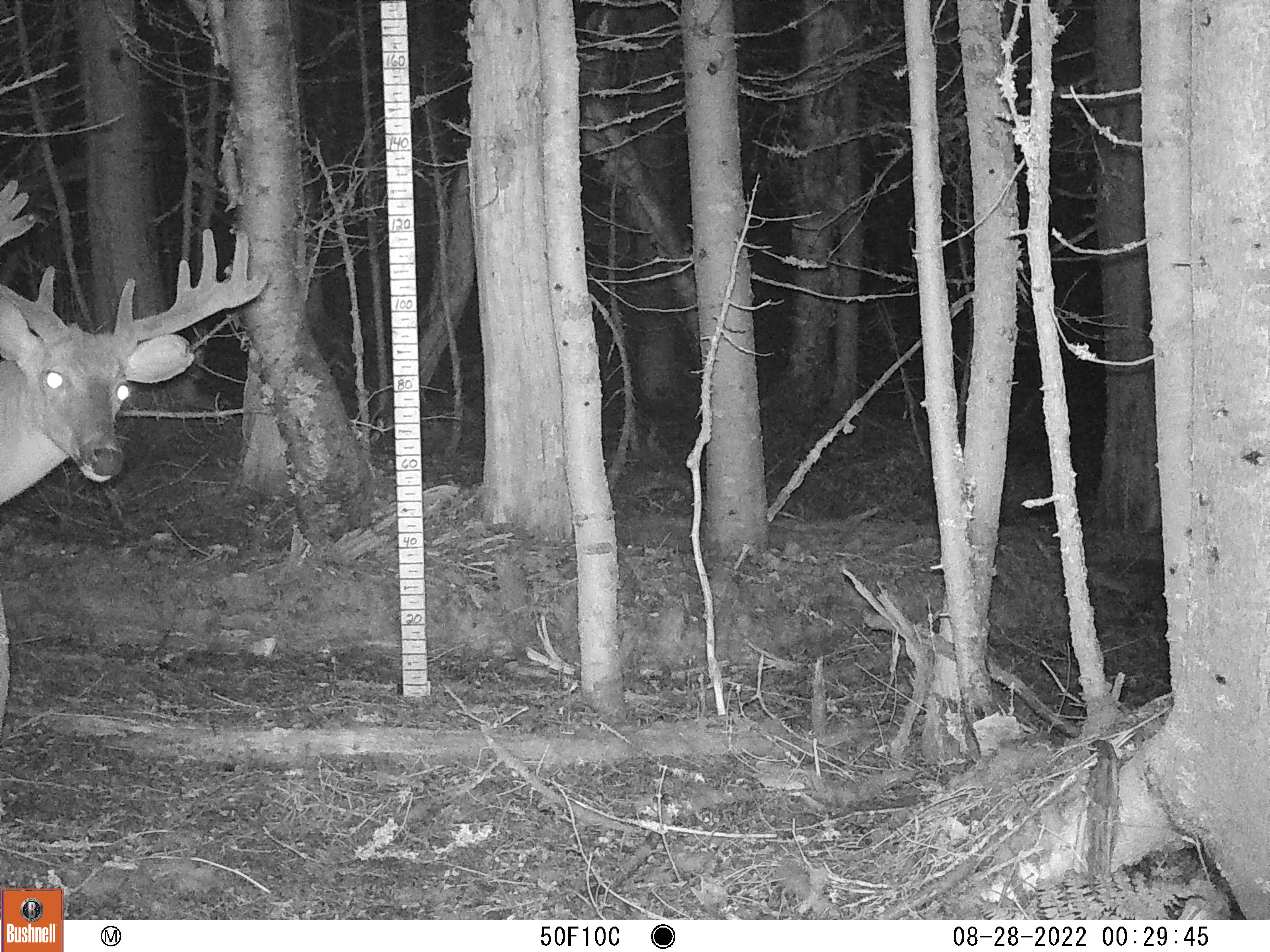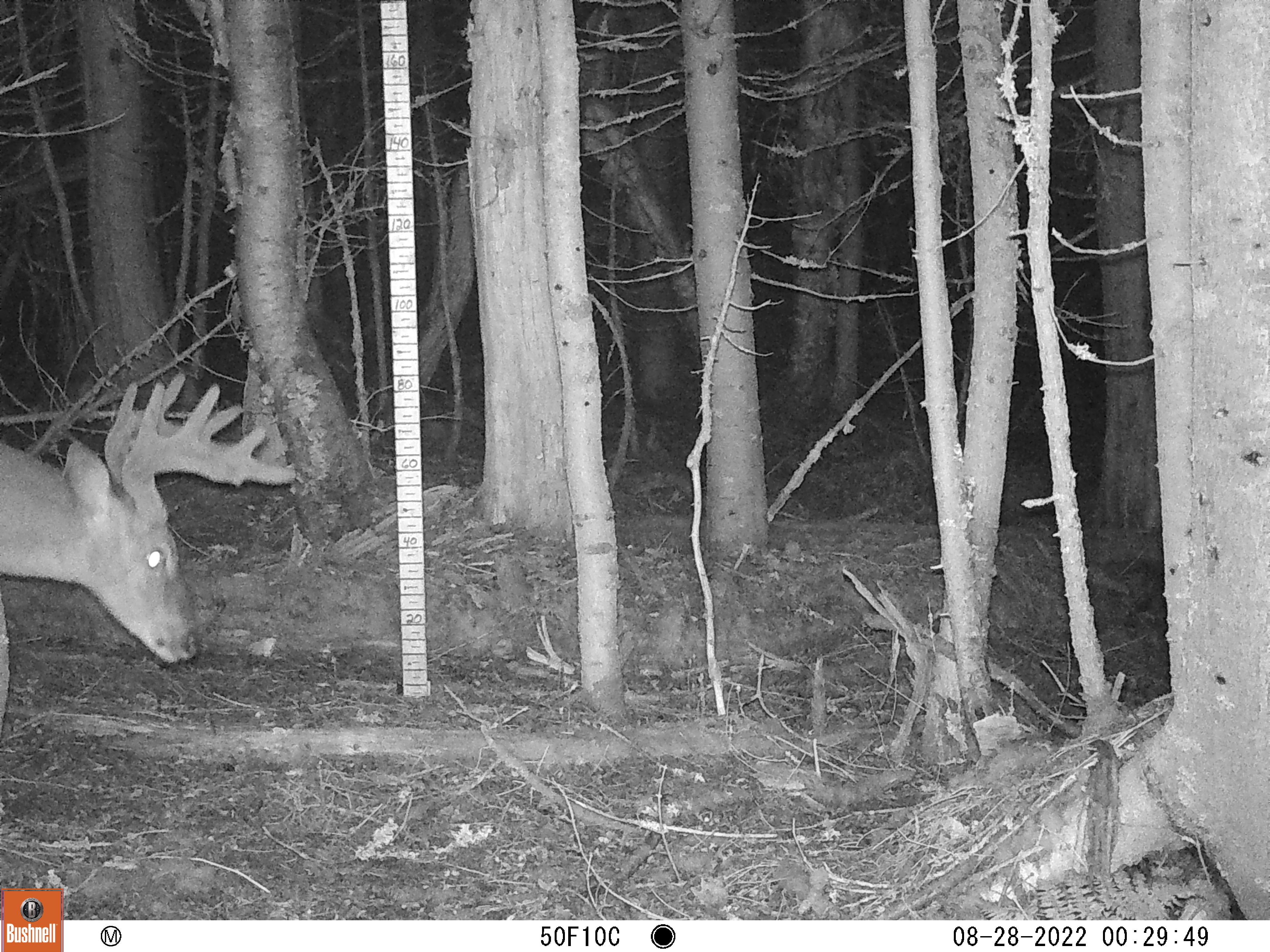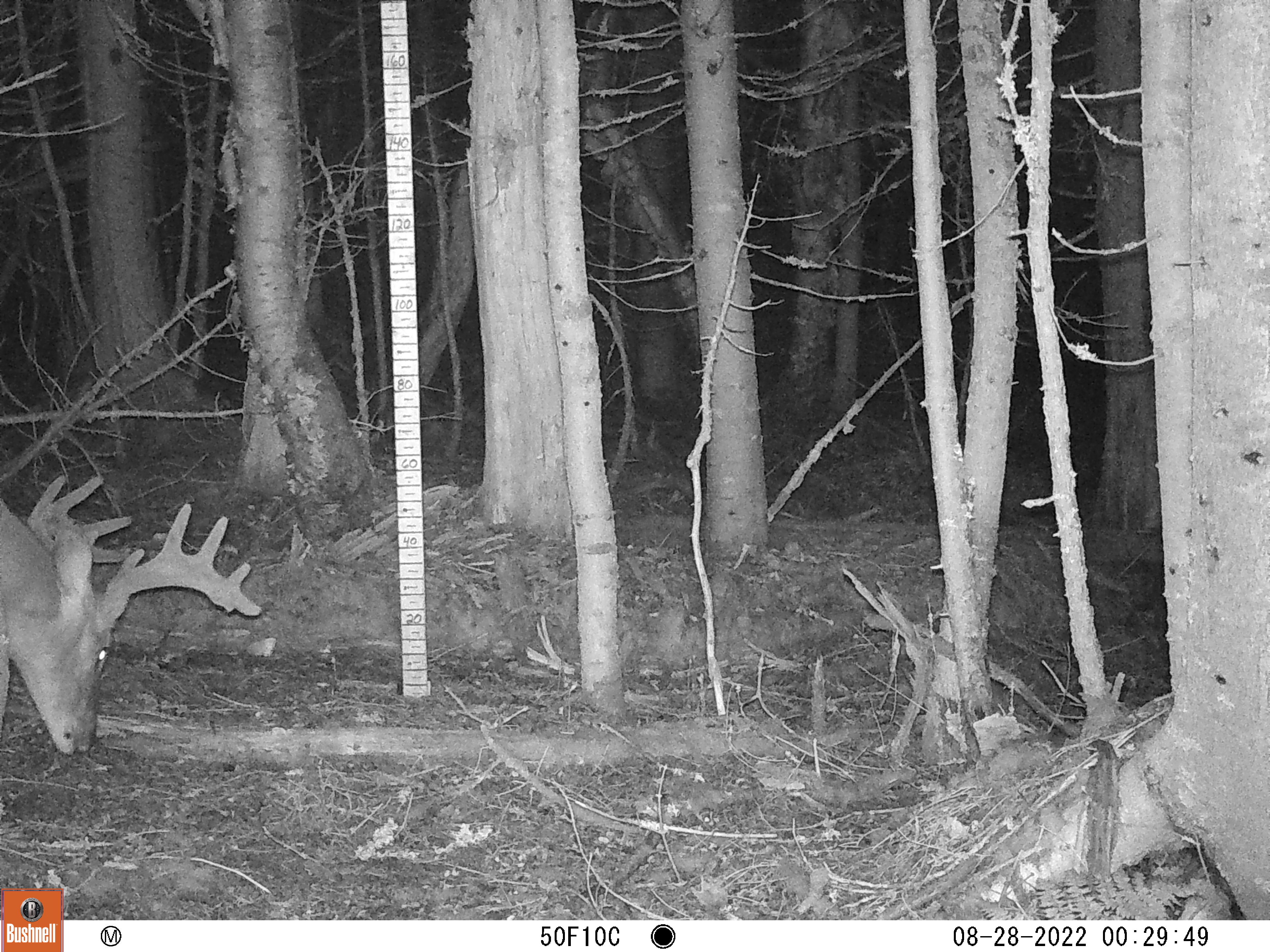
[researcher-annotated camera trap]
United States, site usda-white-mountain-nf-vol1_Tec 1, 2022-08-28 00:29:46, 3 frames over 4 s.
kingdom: Animalia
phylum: Chordata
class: Mammalia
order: Artiodactyla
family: Cervidae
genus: Odocoileus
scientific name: Odocoileus virginianus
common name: white-tailed deer